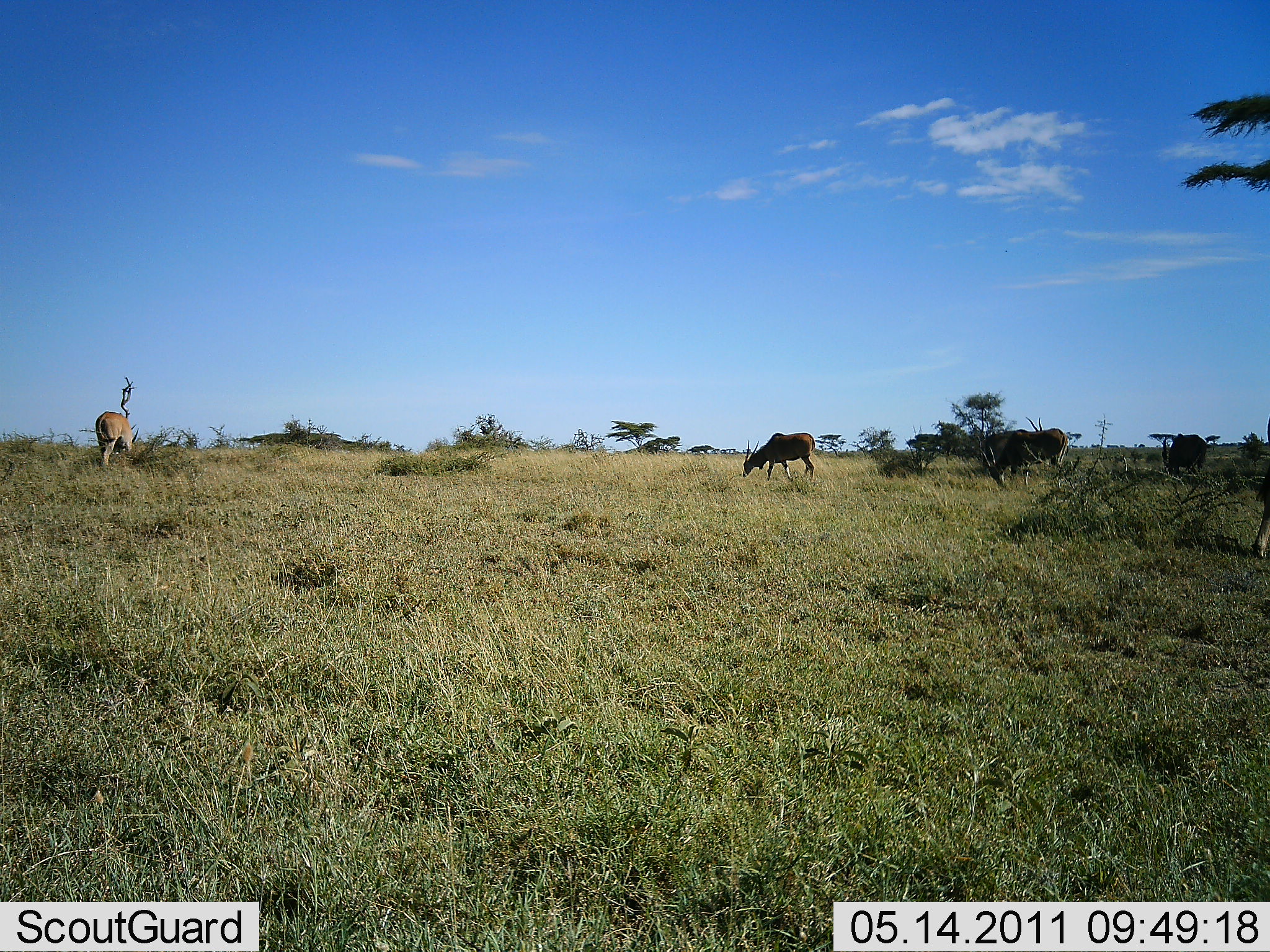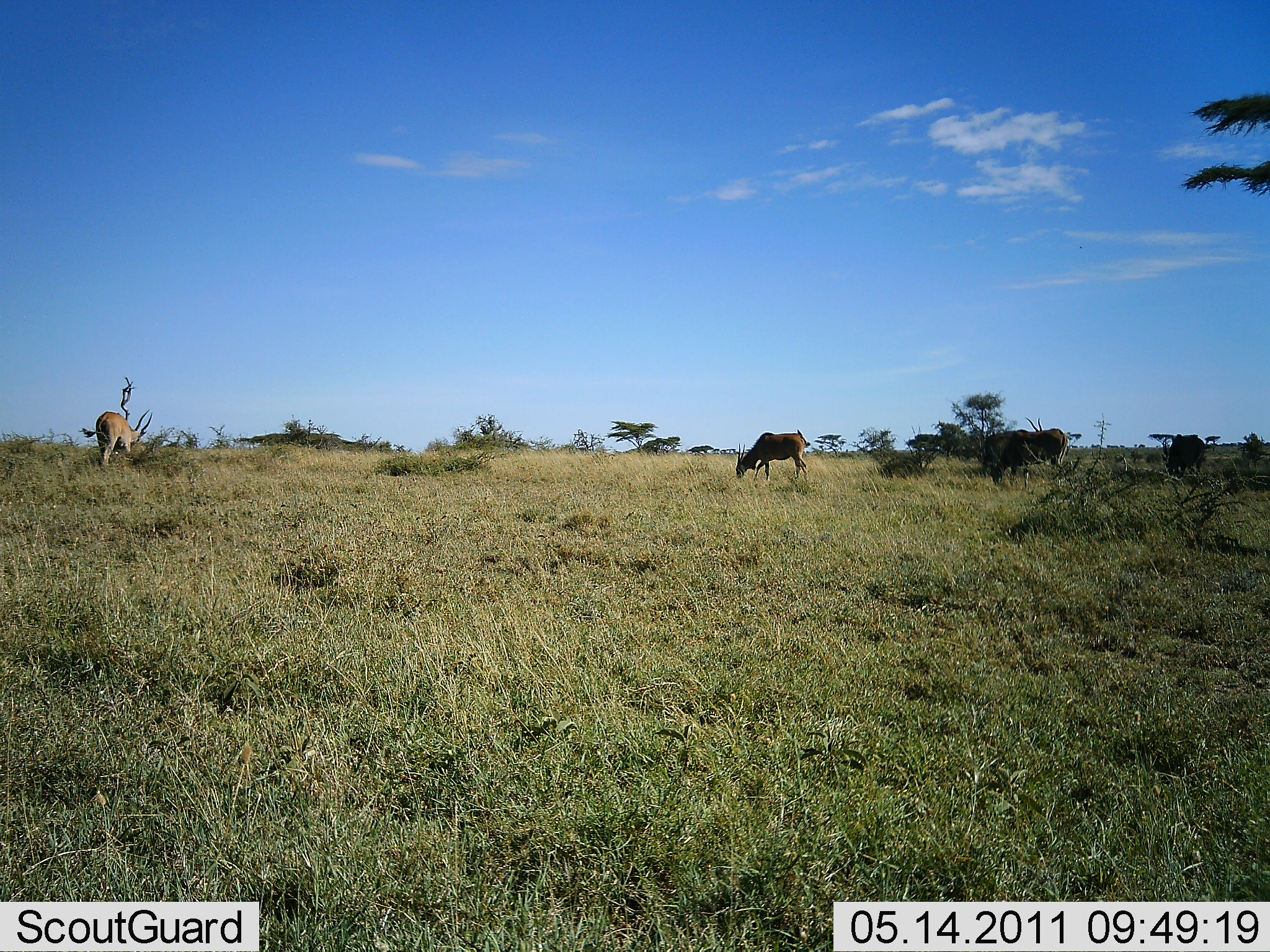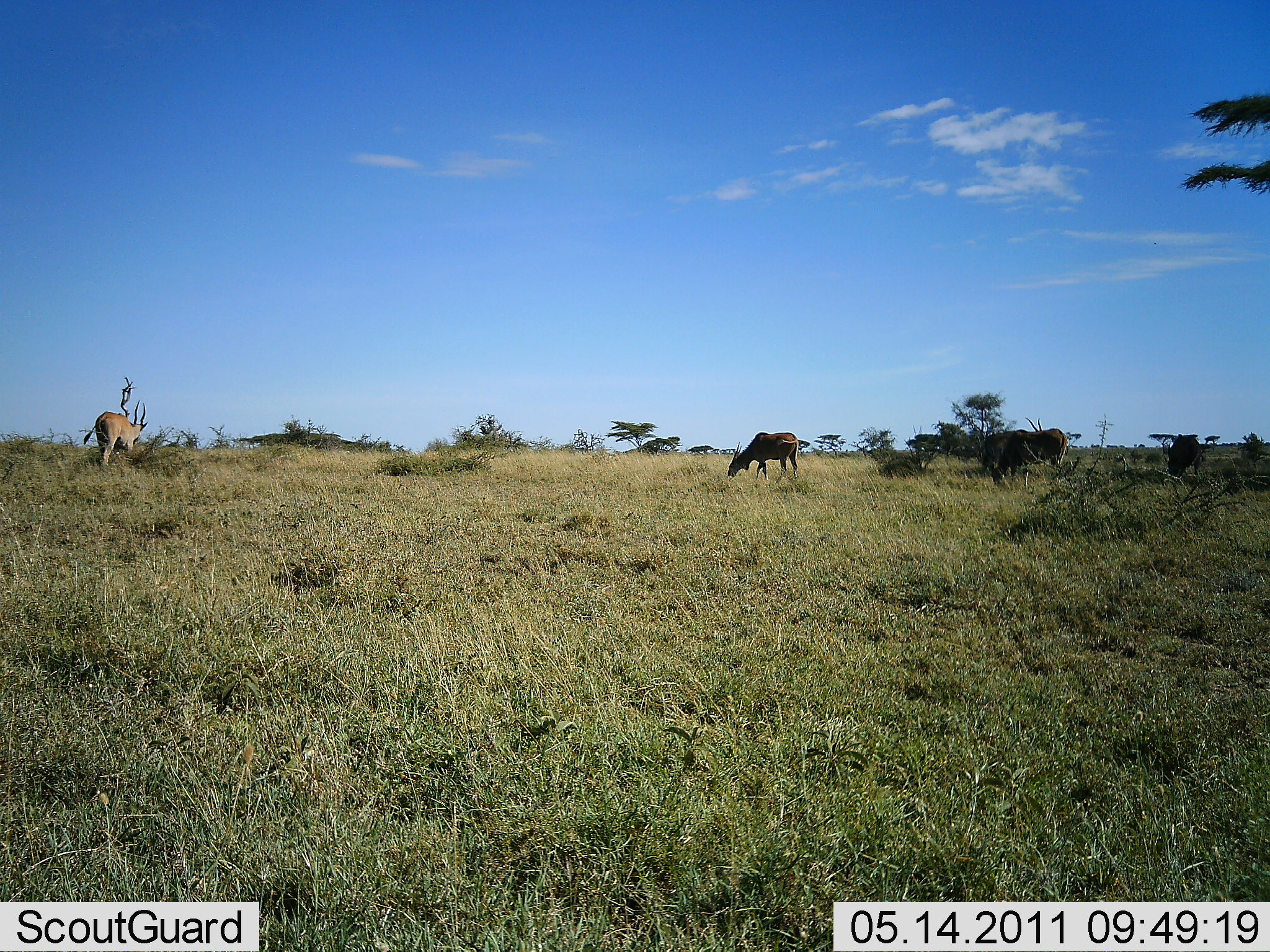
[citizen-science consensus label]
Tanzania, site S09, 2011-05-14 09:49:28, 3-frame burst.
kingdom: Animalia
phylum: Chordata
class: Mammalia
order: Artiodactyla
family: Bovidae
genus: Nanger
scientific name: Nanger granti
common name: grant's gazelle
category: gazellegrants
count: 4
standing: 17%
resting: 0%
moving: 33%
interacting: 0%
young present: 0%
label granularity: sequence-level